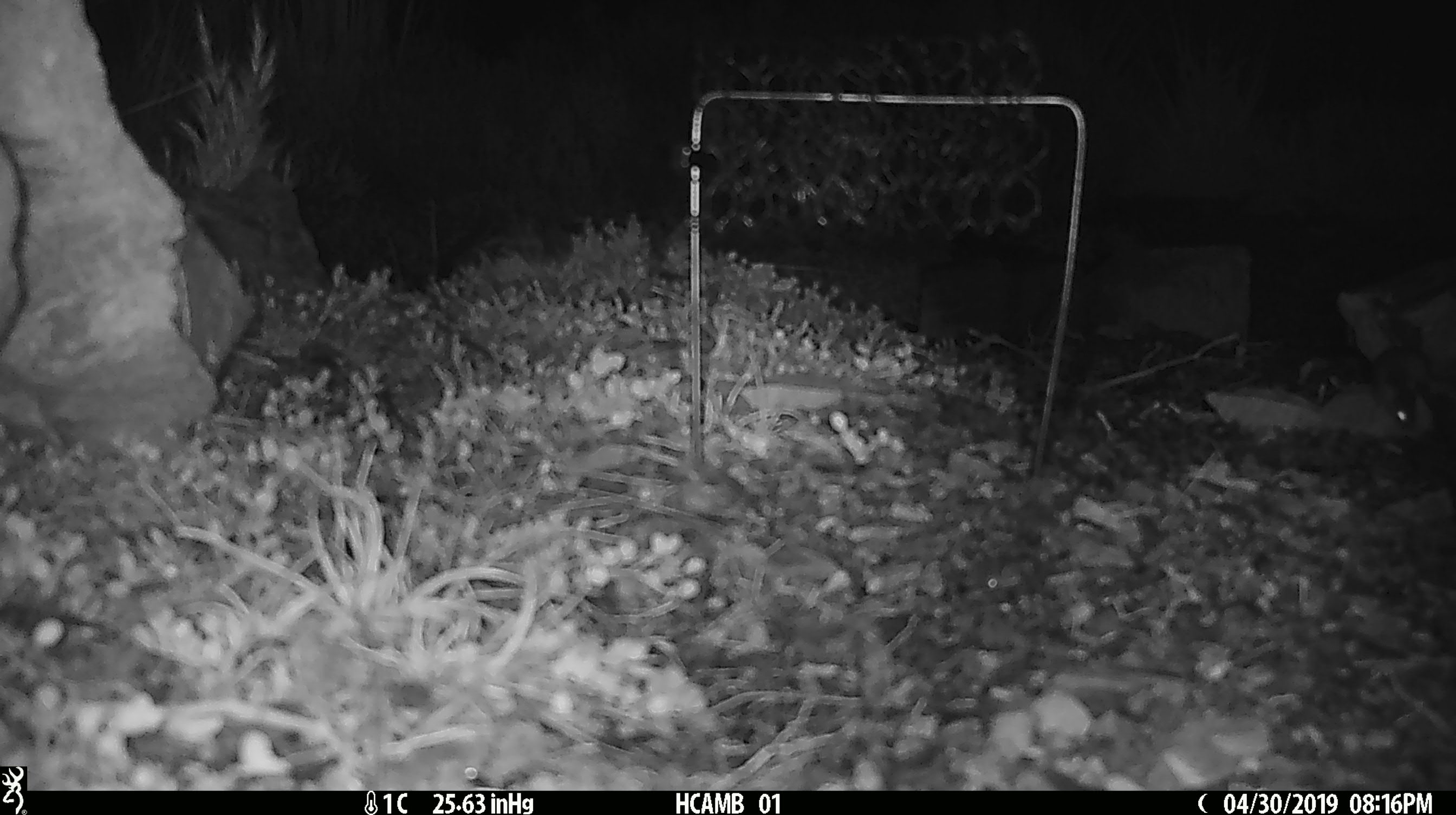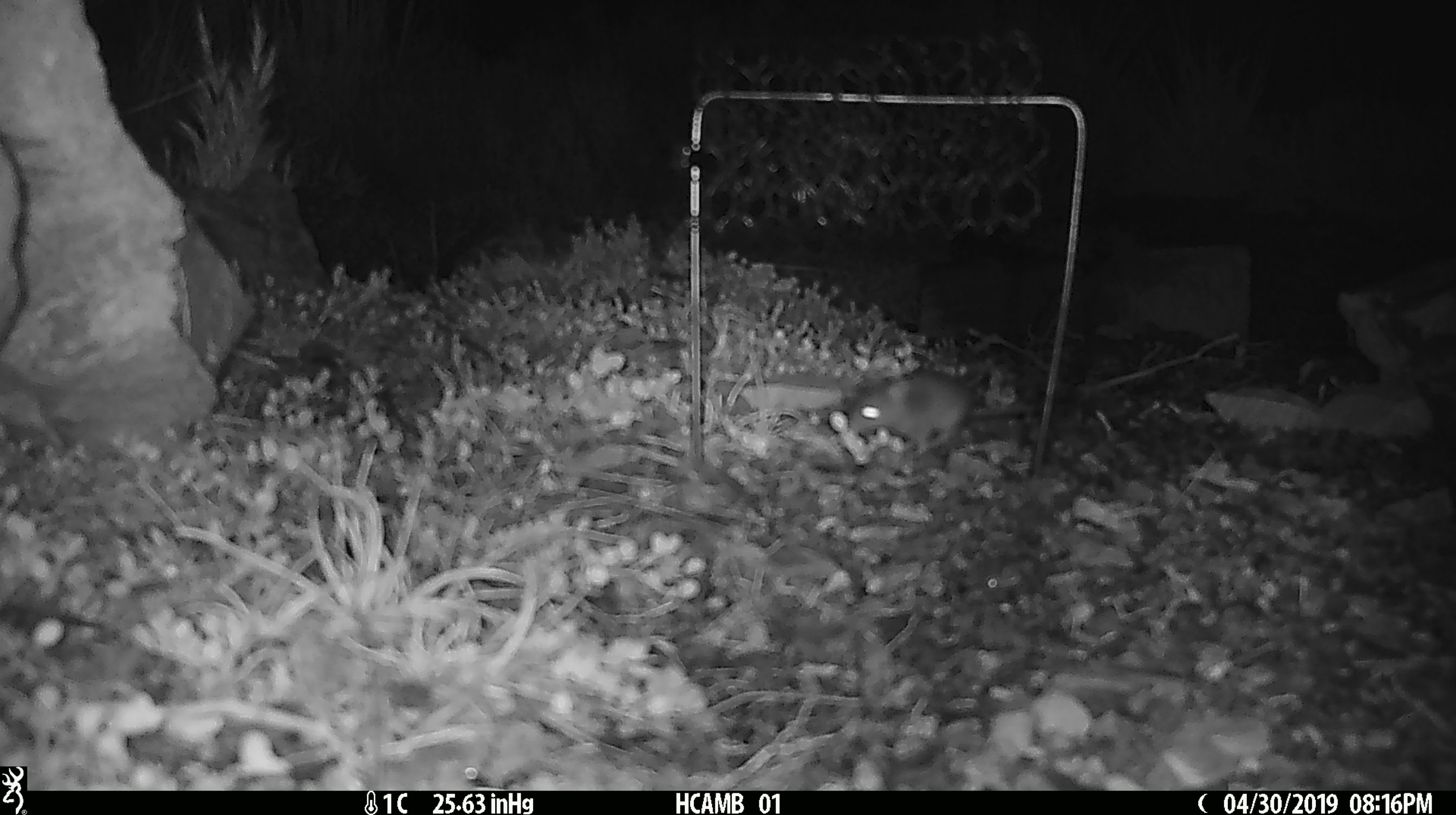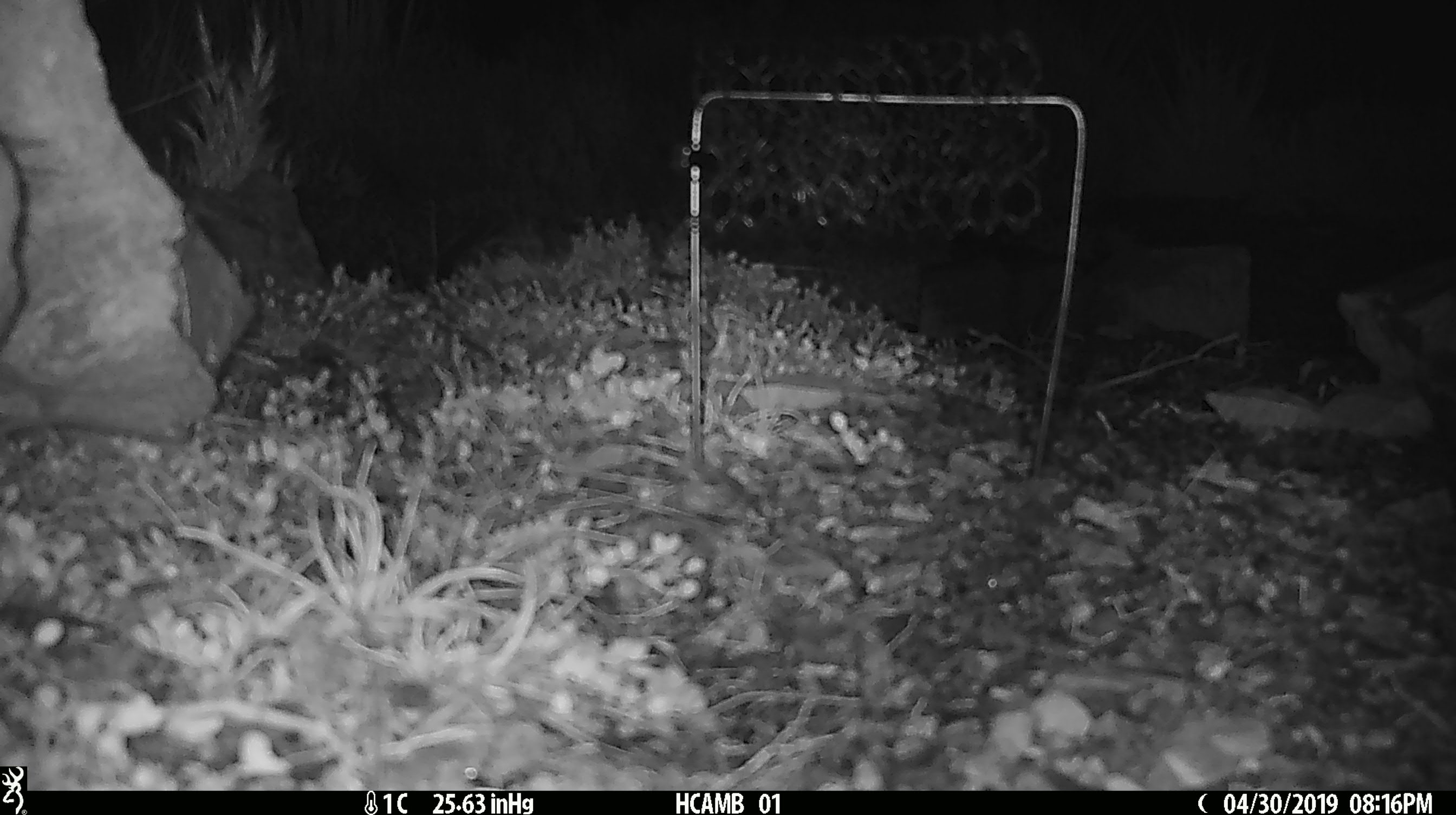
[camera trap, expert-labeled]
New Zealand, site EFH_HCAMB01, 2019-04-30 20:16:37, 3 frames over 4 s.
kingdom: Animalia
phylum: Chordata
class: Mammalia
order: Rodentia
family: Muridae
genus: Mus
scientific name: Mus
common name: mouse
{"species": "mouse (Mus)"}